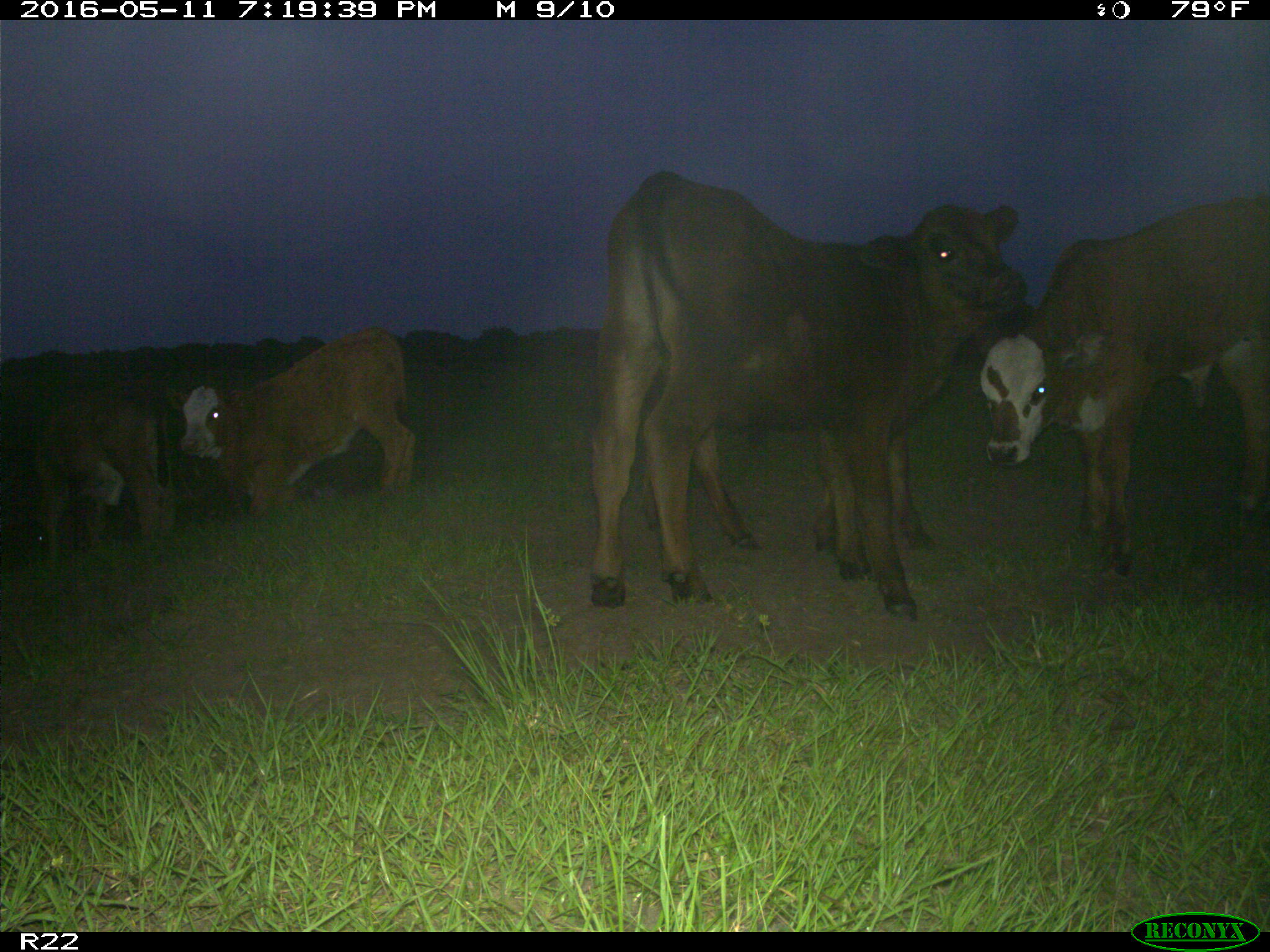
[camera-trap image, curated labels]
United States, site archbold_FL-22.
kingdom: Animalia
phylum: Chordata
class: Mammalia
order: Artiodactyla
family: Bovidae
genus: Bos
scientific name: Bos taurus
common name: domestic cow